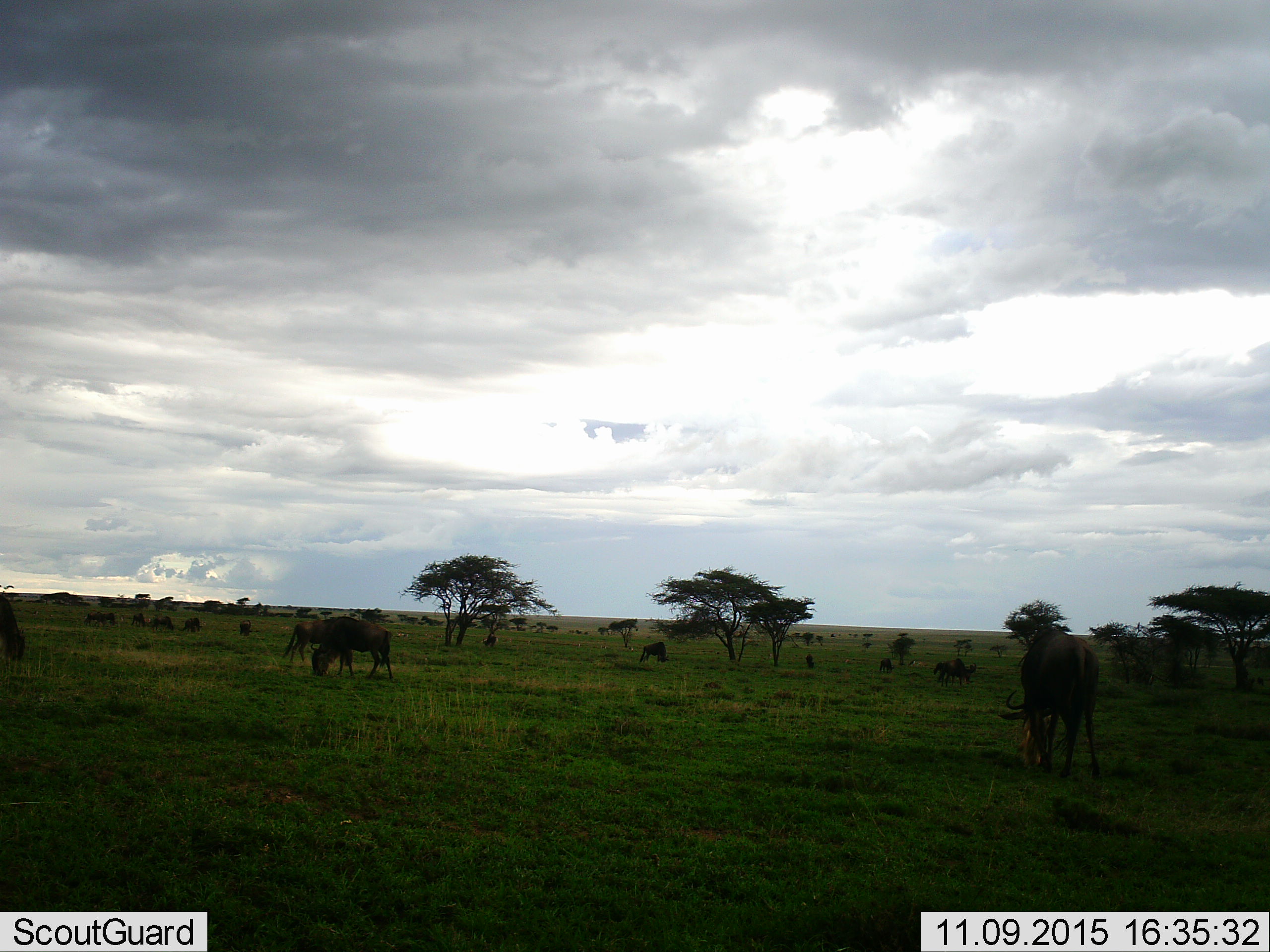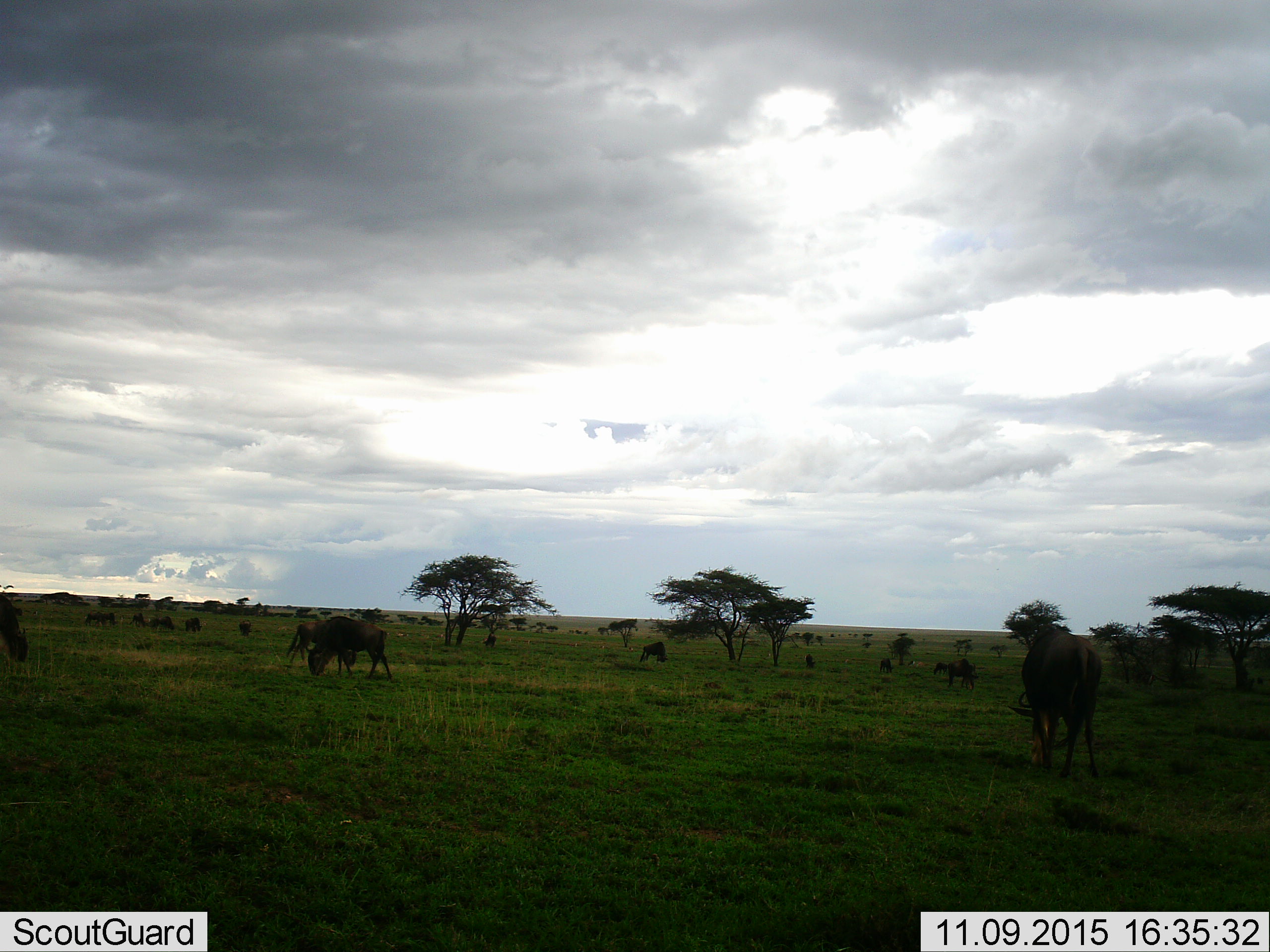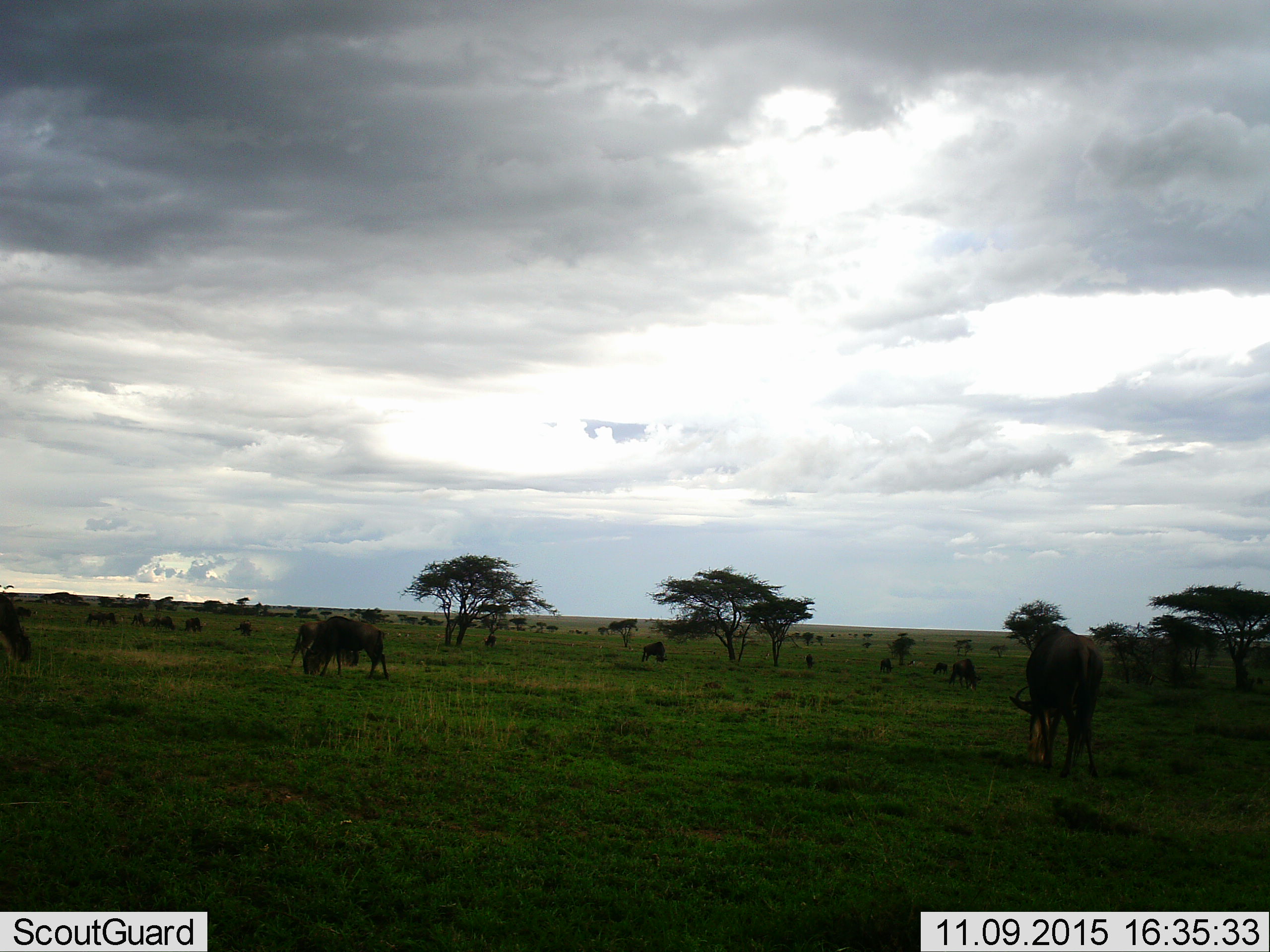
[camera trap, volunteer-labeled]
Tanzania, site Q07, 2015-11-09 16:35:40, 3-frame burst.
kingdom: Animalia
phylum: Chordata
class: Mammalia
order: Artiodactyla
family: Bovidae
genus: Connochaetes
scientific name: Connochaetes taurinus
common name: blue wildebeest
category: wildebeest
Wildebeest (blue wildebeest) (Connochaetes taurinus), count 11-50. Behavior (volunteer vote fractions): standing 50%, resting 0%, moving 33%, interacting 0%. Young present (vote fraction): 0%. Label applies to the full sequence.